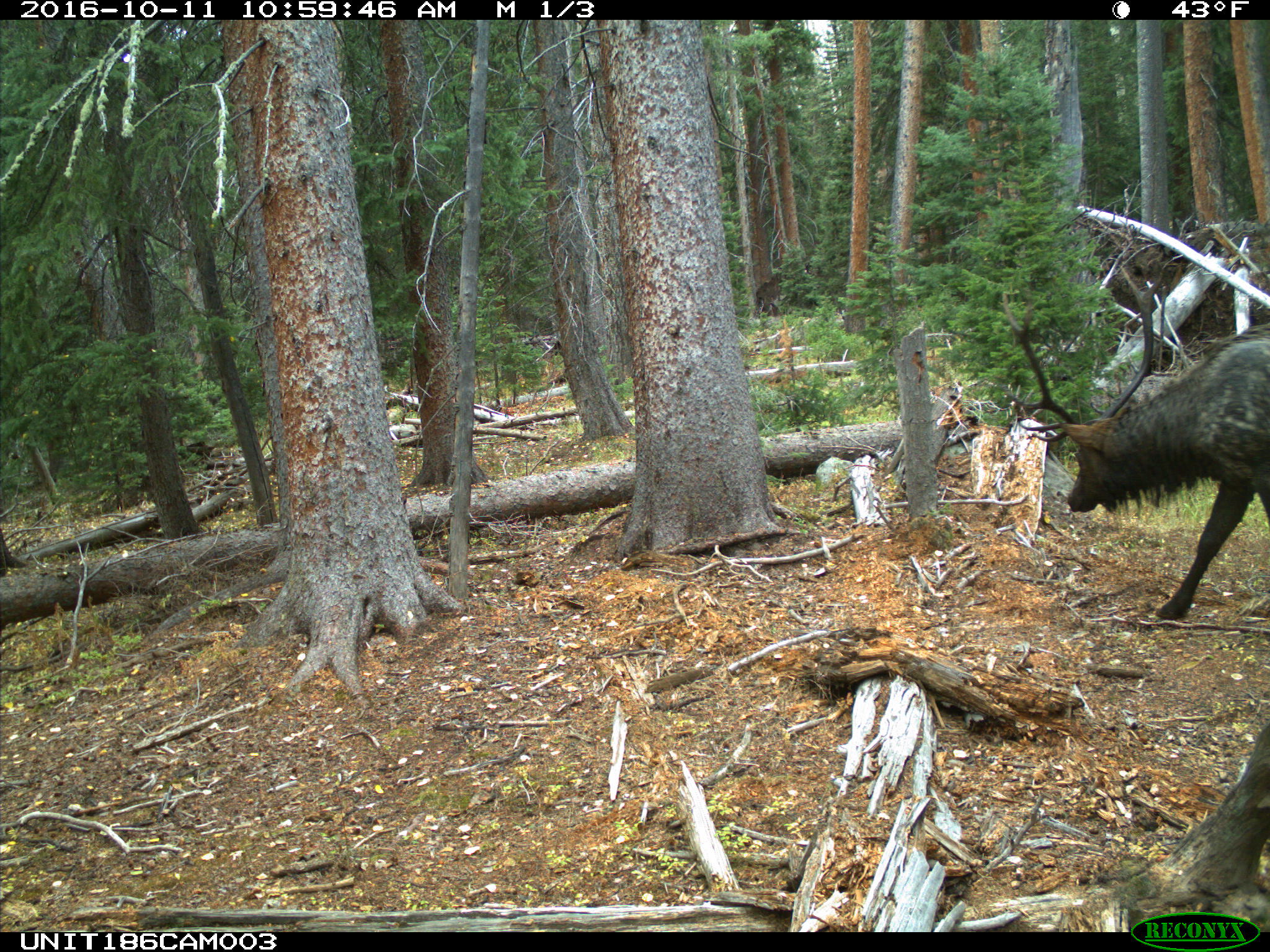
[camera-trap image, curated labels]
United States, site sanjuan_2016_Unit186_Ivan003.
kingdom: Animalia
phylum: Chordata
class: Mammalia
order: Artiodactyla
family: Cervidae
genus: Cervus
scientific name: Cervus elaphus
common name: red deer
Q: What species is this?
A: Cervus elaphus (red deer).